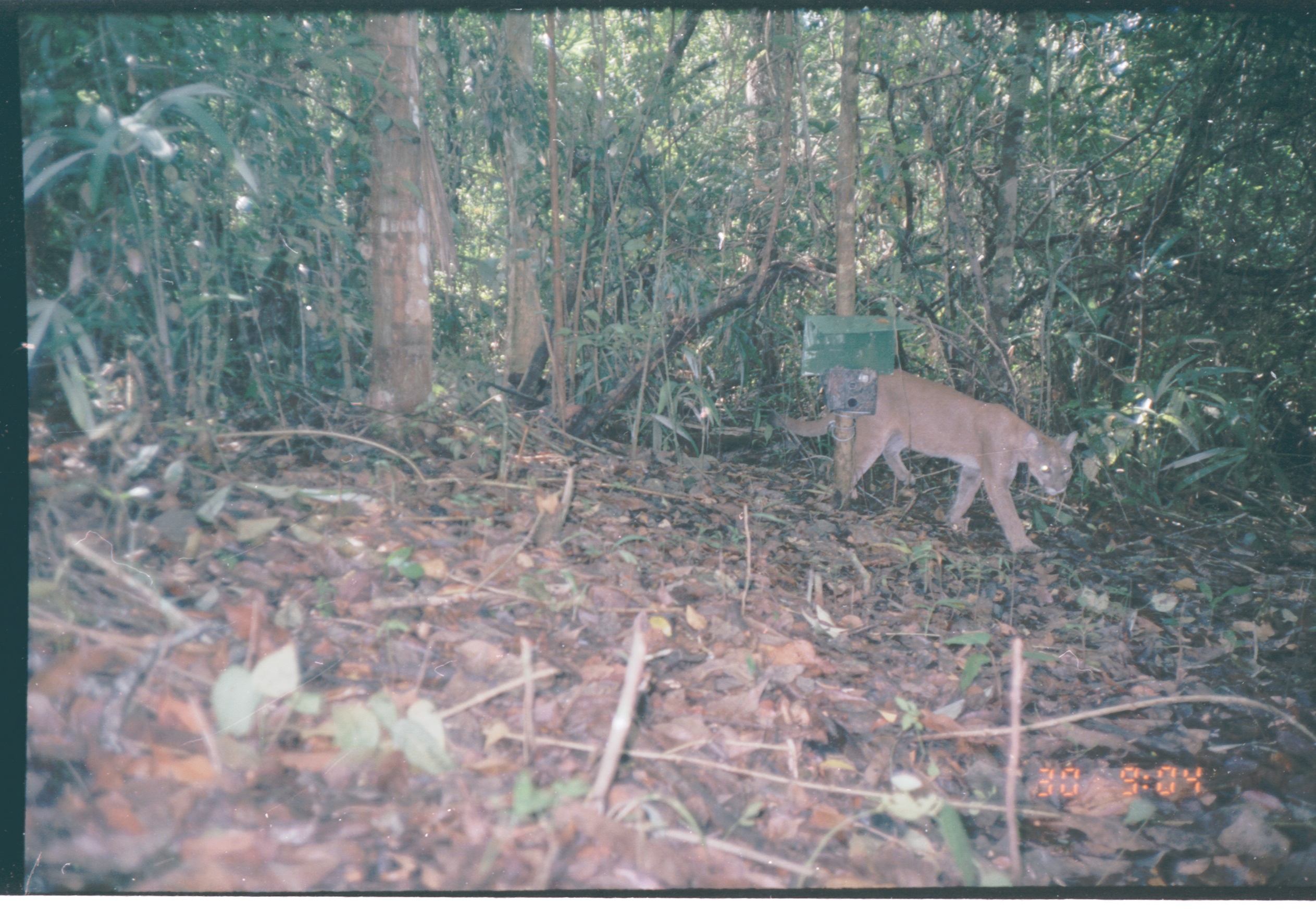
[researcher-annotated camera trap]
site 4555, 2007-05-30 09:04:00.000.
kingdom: Animalia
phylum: Chordata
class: Mammalia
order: Carnivora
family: Felidae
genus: Puma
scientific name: Puma concolor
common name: mountain lion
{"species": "Puma concolor (mountain lion)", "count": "1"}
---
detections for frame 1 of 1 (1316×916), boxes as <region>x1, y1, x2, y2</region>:
puma concolor: <region>765, 366, 1078, 553</region>